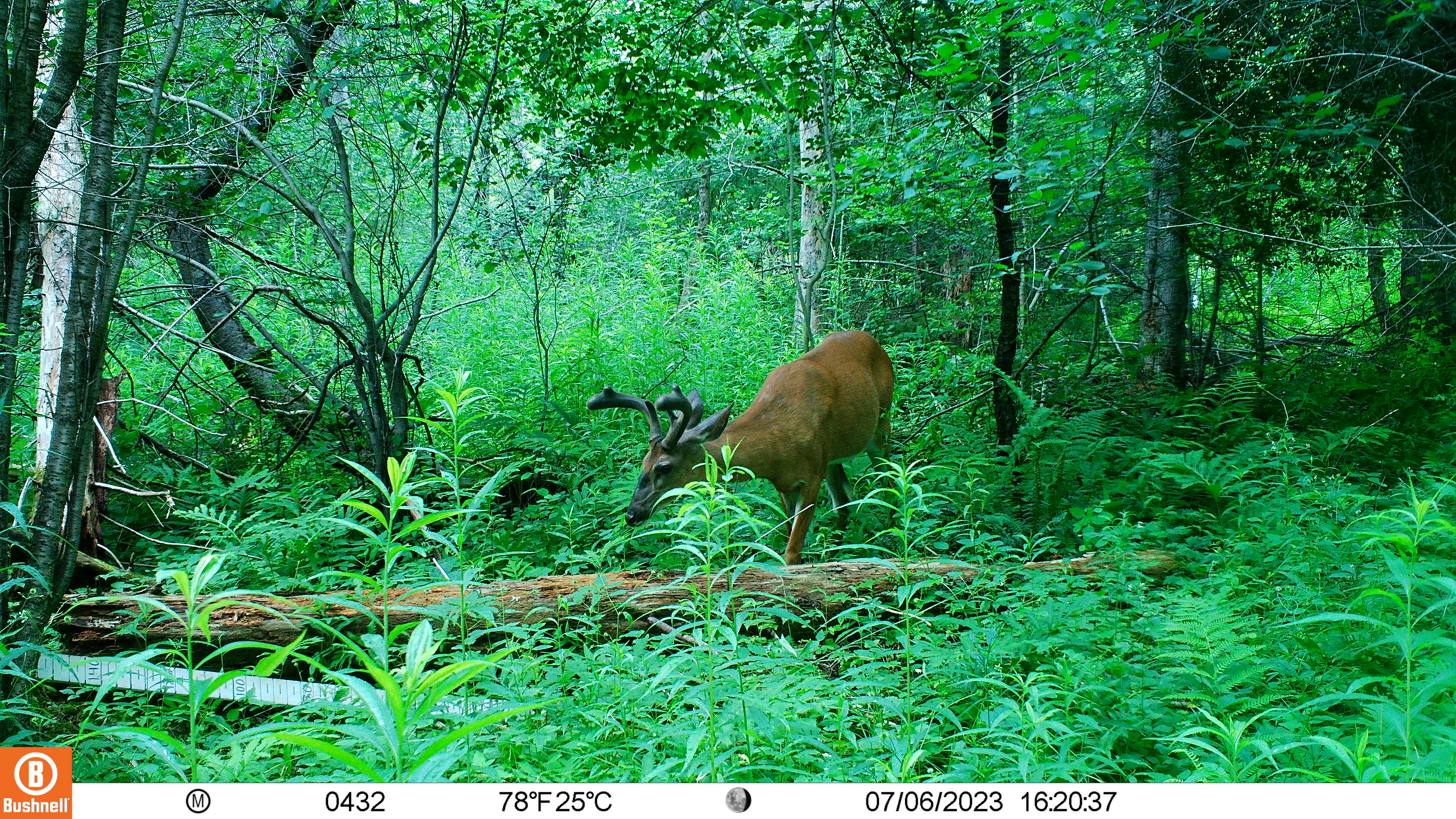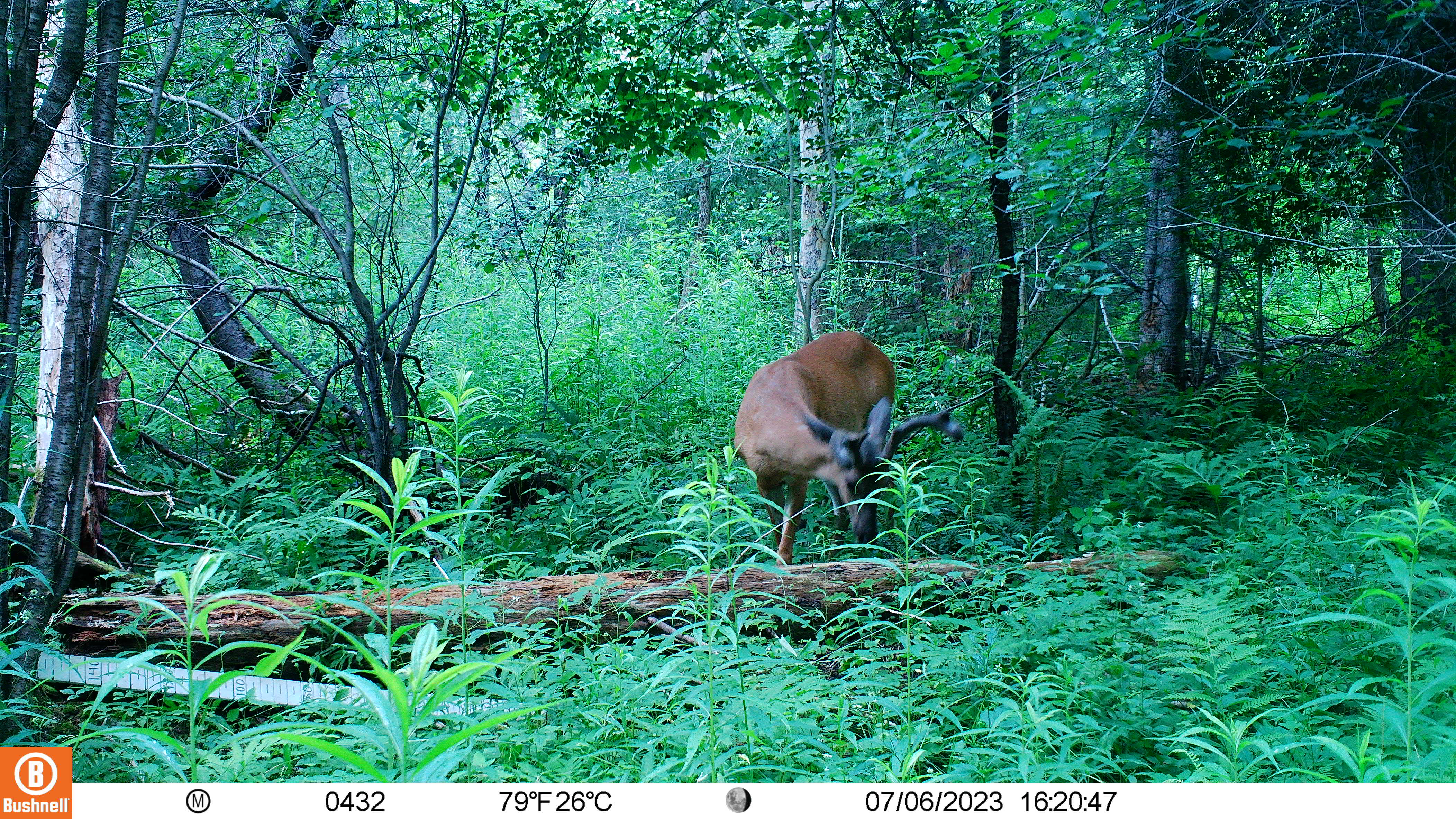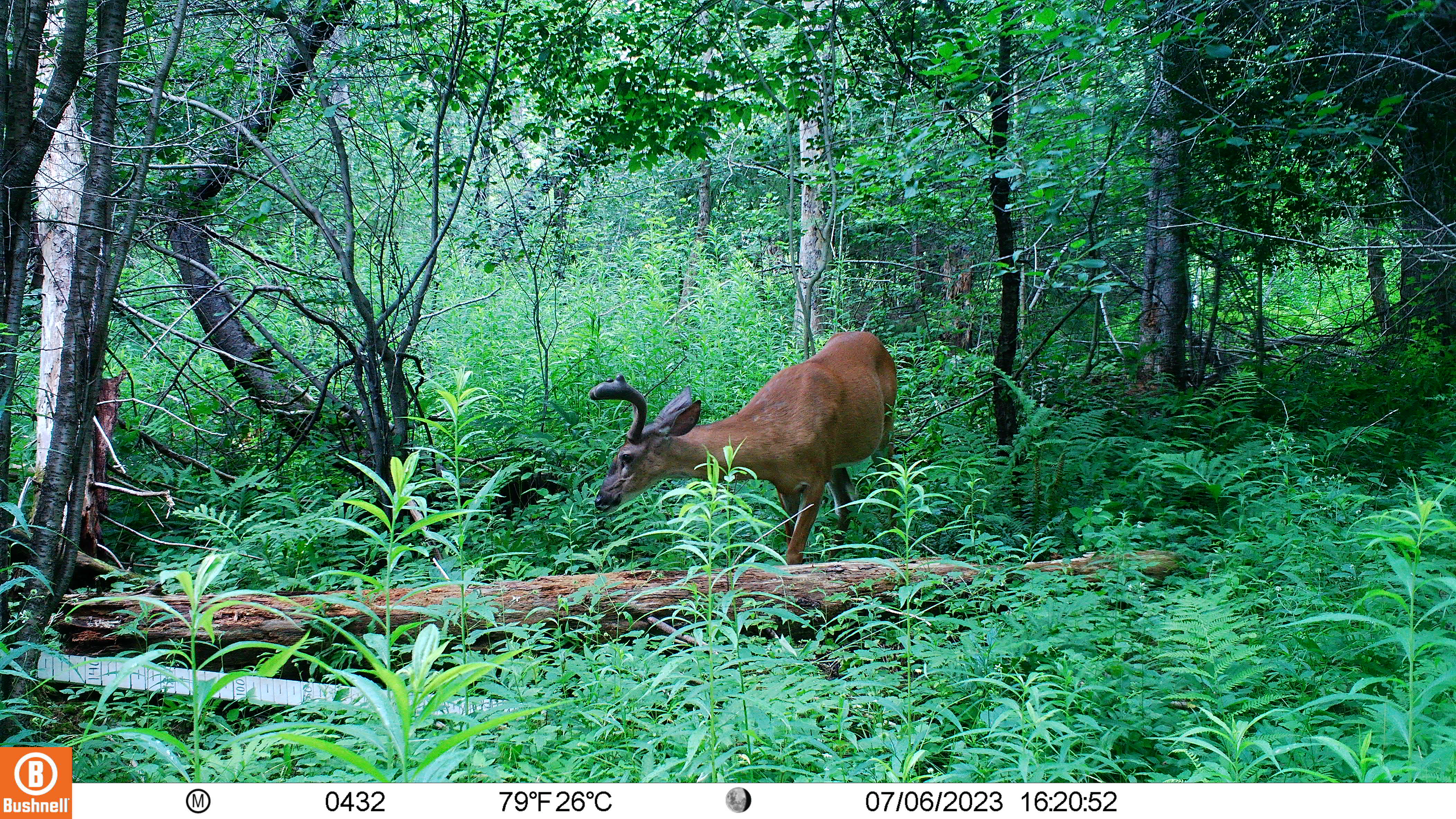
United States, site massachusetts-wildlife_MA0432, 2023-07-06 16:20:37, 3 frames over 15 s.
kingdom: Animalia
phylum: Chordata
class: Mammalia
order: Artiodactyla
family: Cervidae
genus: Odocoileus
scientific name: Odocoileus virginianus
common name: white-tailed deer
White-tailed deer (Odocoileus virginianus).